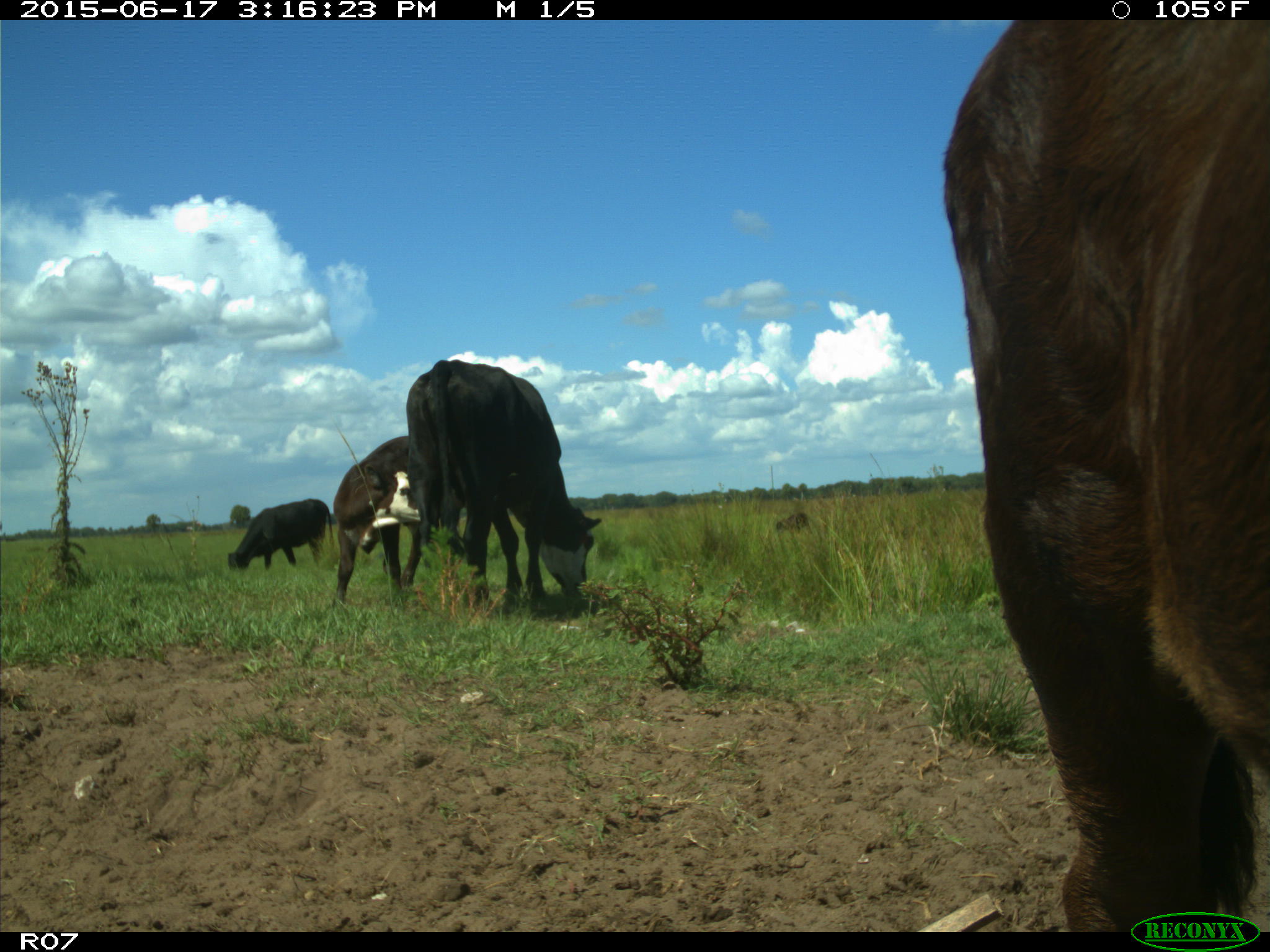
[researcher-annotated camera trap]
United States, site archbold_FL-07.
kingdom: Animalia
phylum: Chordata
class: Mammalia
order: Artiodactyla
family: Bovidae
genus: Bos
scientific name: Bos taurus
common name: domestic cow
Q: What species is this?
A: Bos taurus (domestic cow).